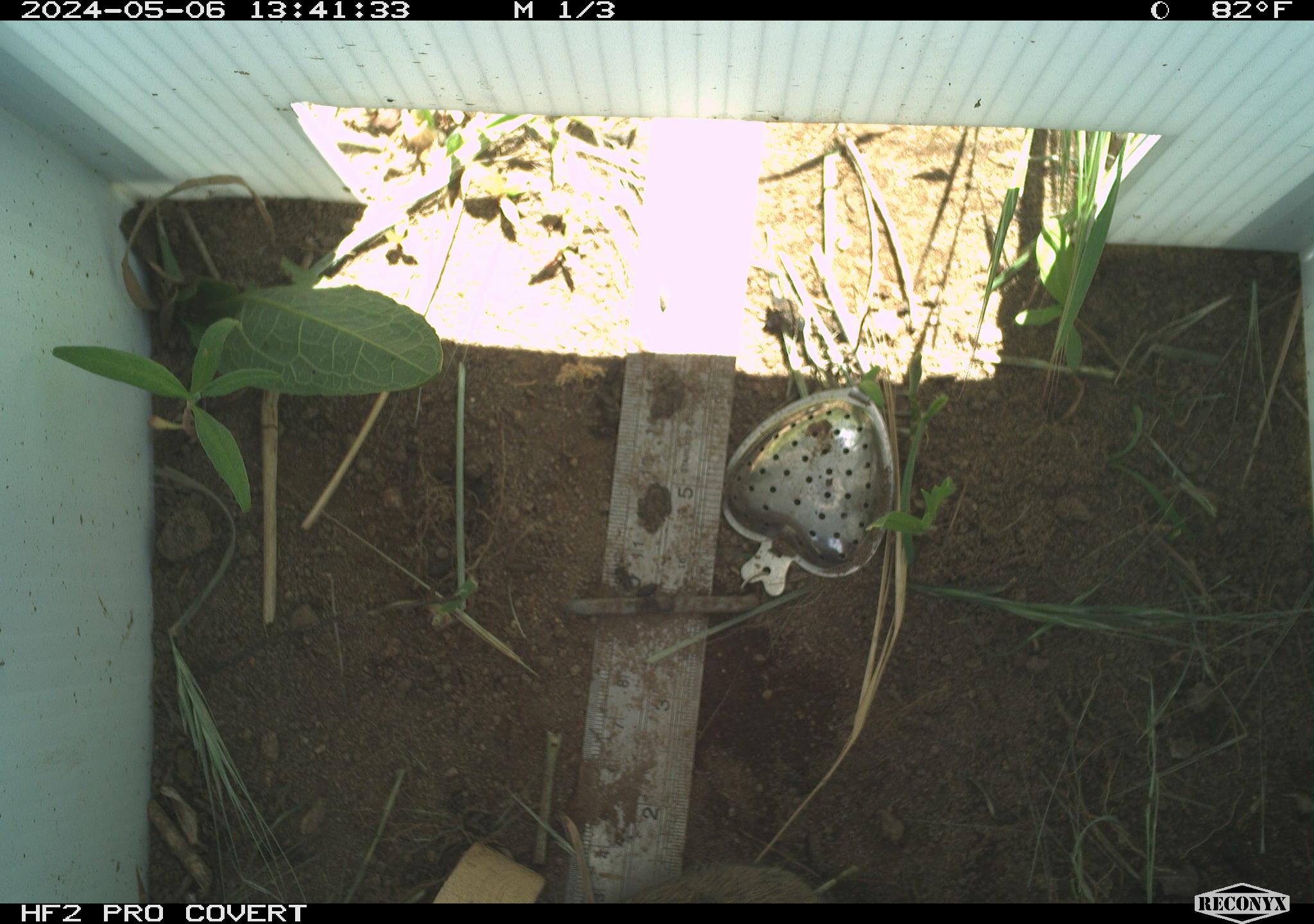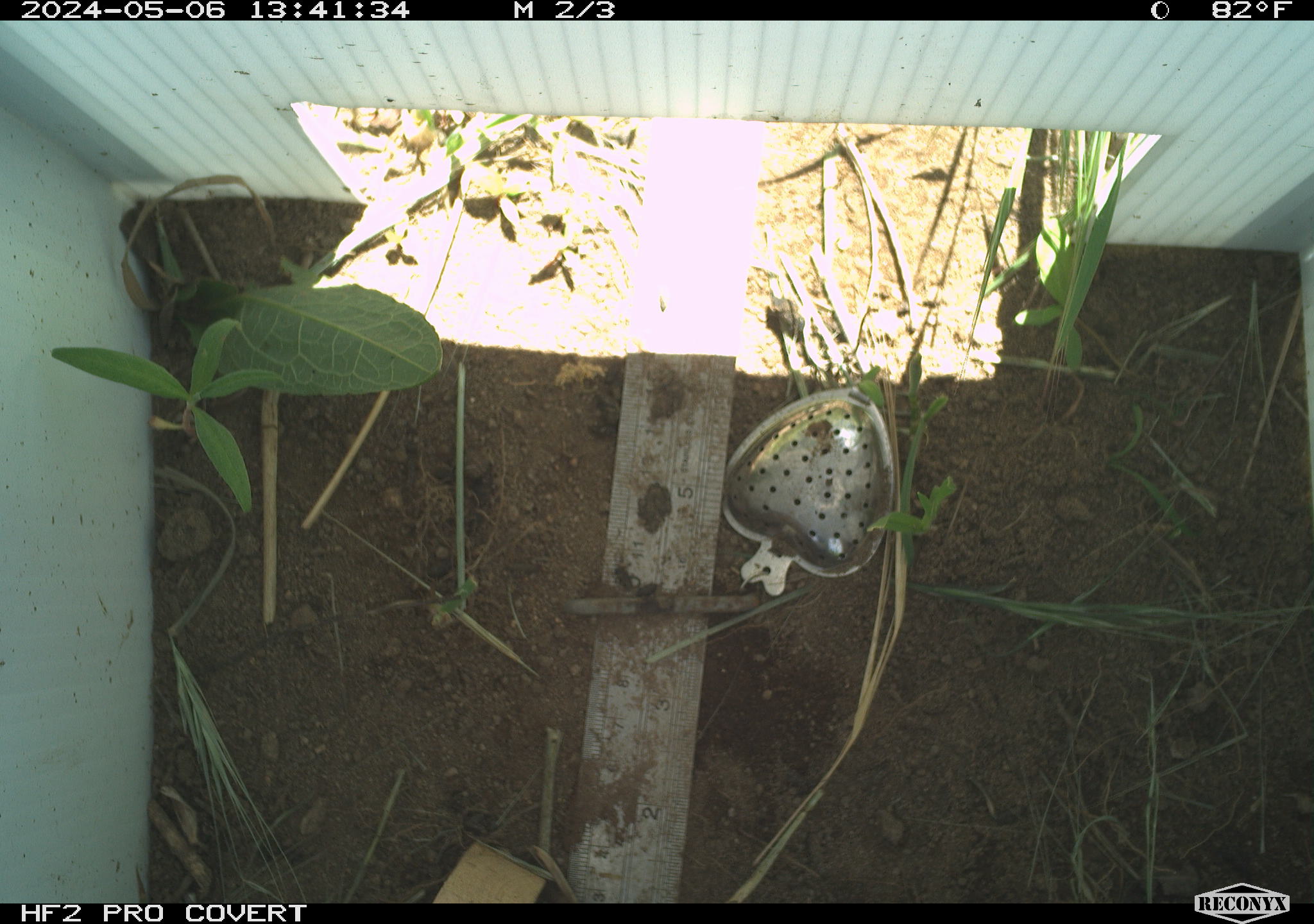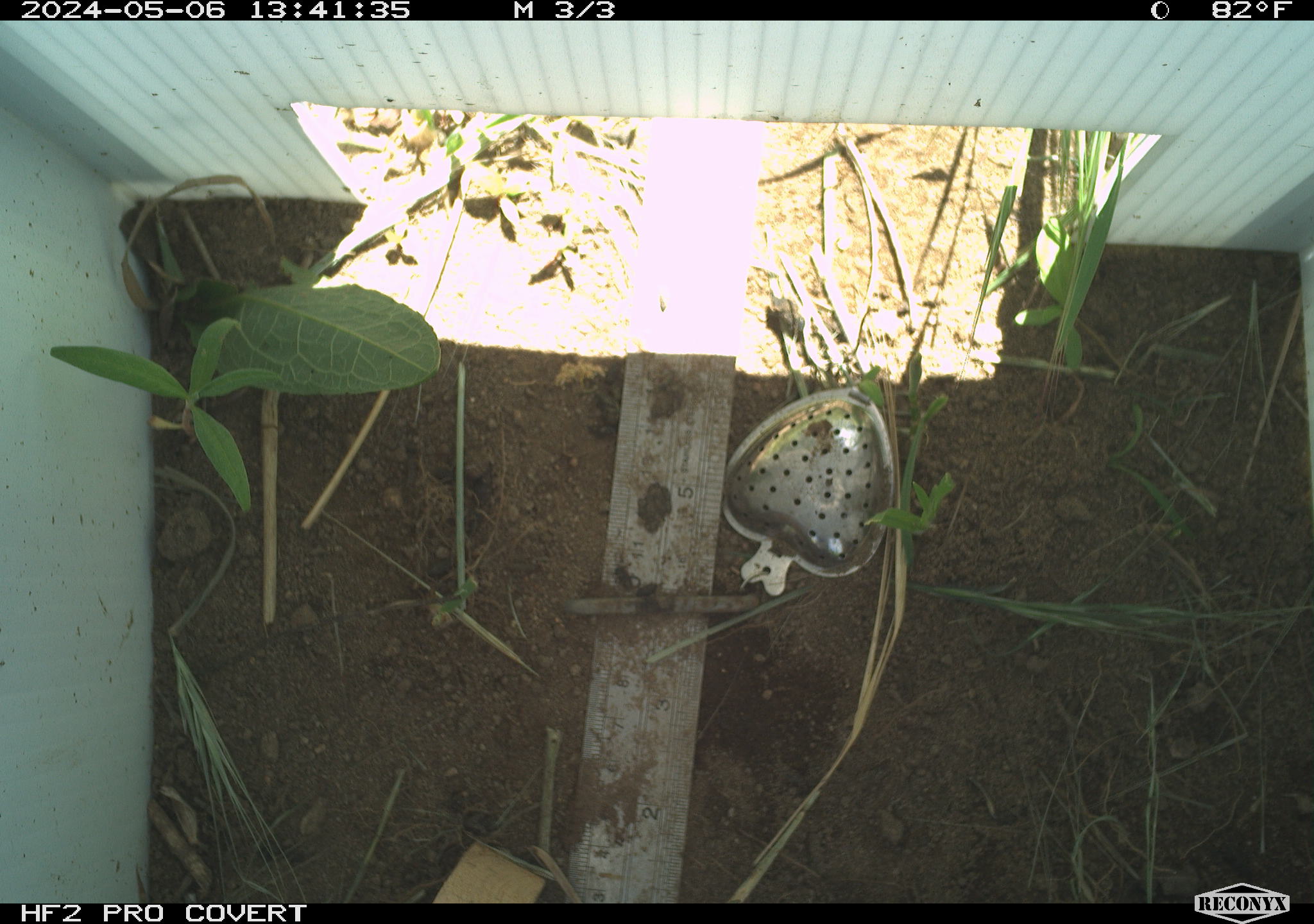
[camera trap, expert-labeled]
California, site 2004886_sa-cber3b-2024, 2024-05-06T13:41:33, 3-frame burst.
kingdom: Animalia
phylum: Chordata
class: Mammalia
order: Rodentia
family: Cricetidae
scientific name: Arvicolinae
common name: voles, lemmings, and muskrats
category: arvicolinae subfamily